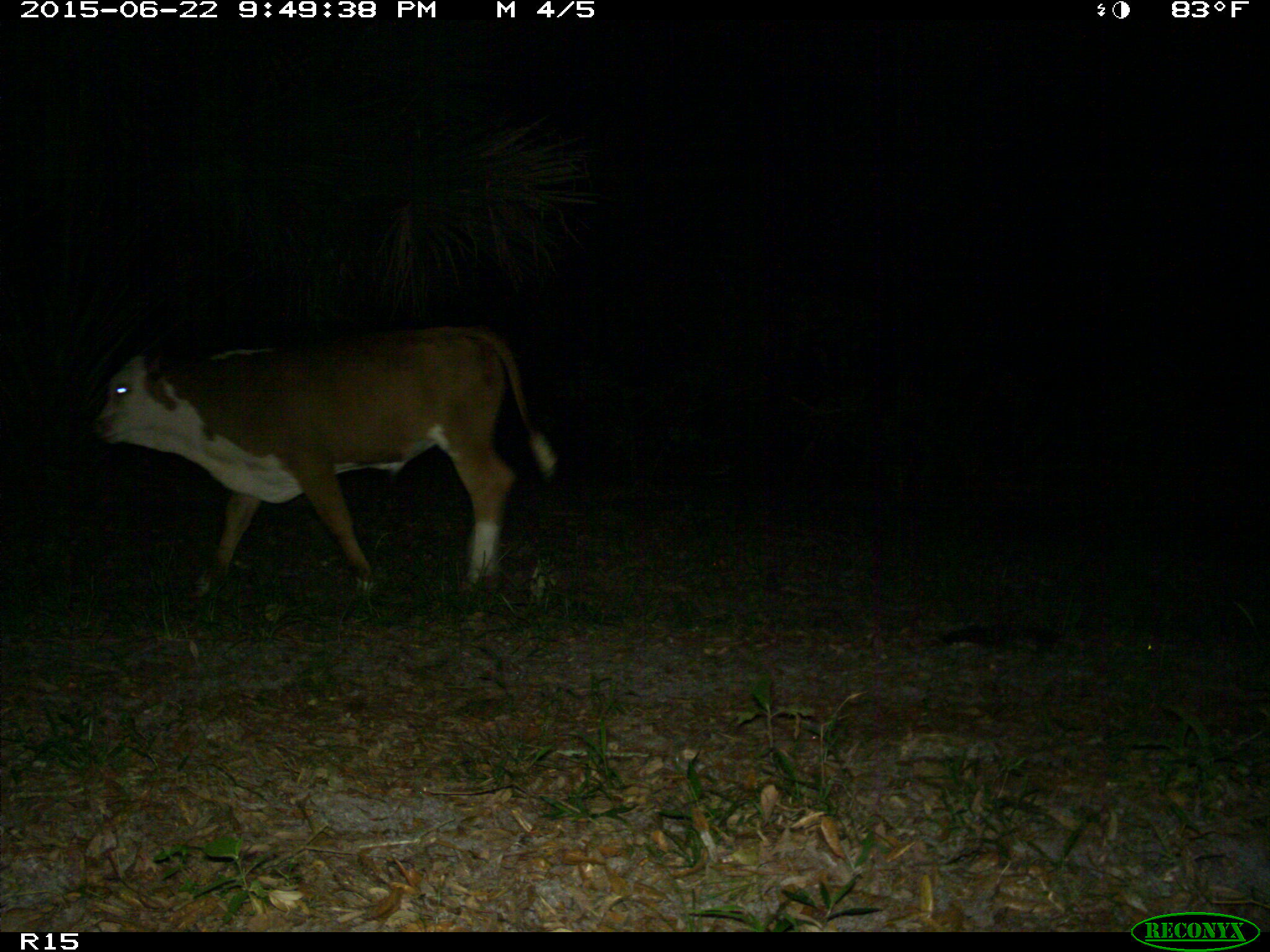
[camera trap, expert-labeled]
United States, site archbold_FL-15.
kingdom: Animalia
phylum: Chordata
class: Mammalia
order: Artiodactyla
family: Bovidae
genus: Bos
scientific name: Bos taurus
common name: domestic cow